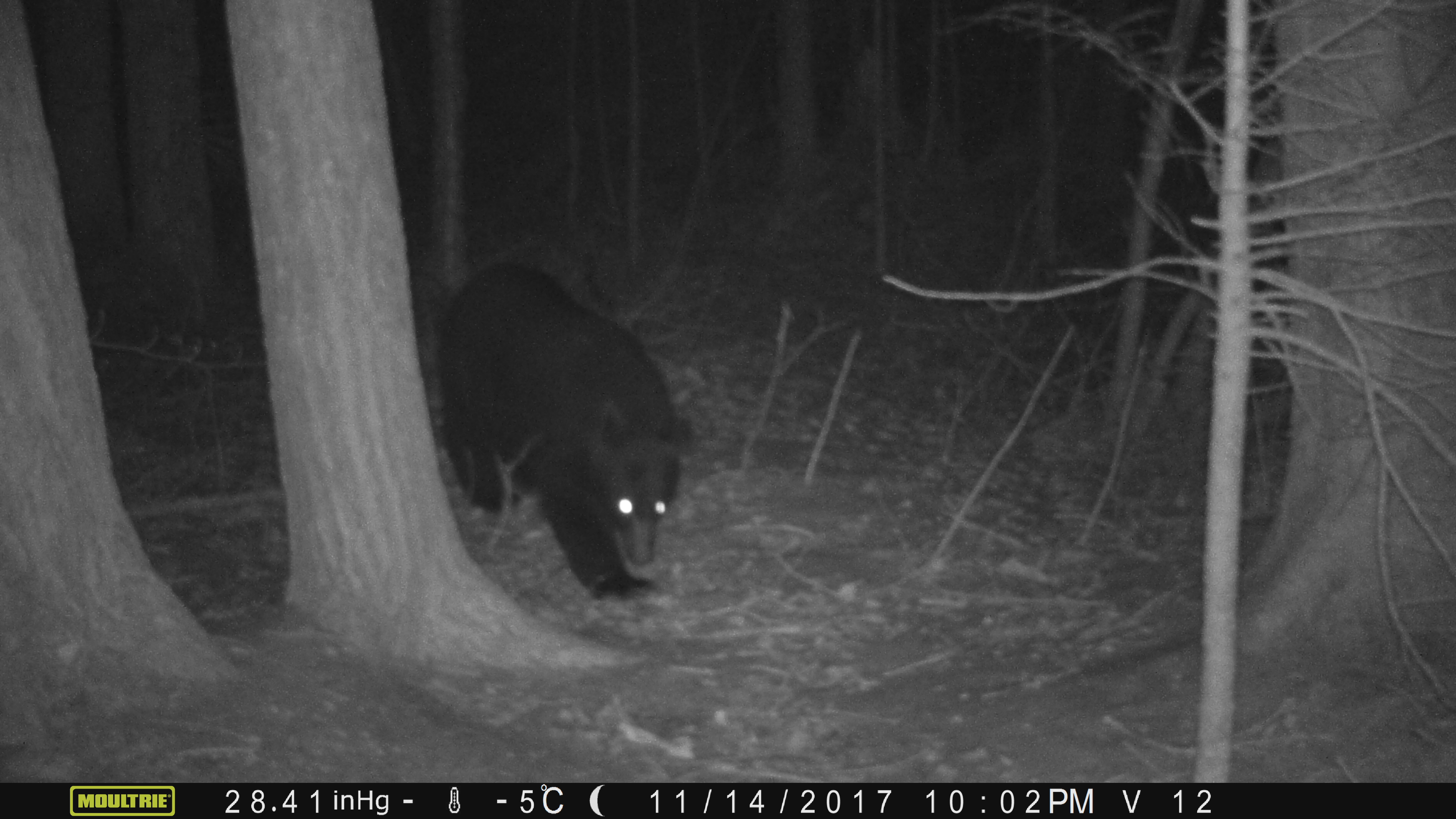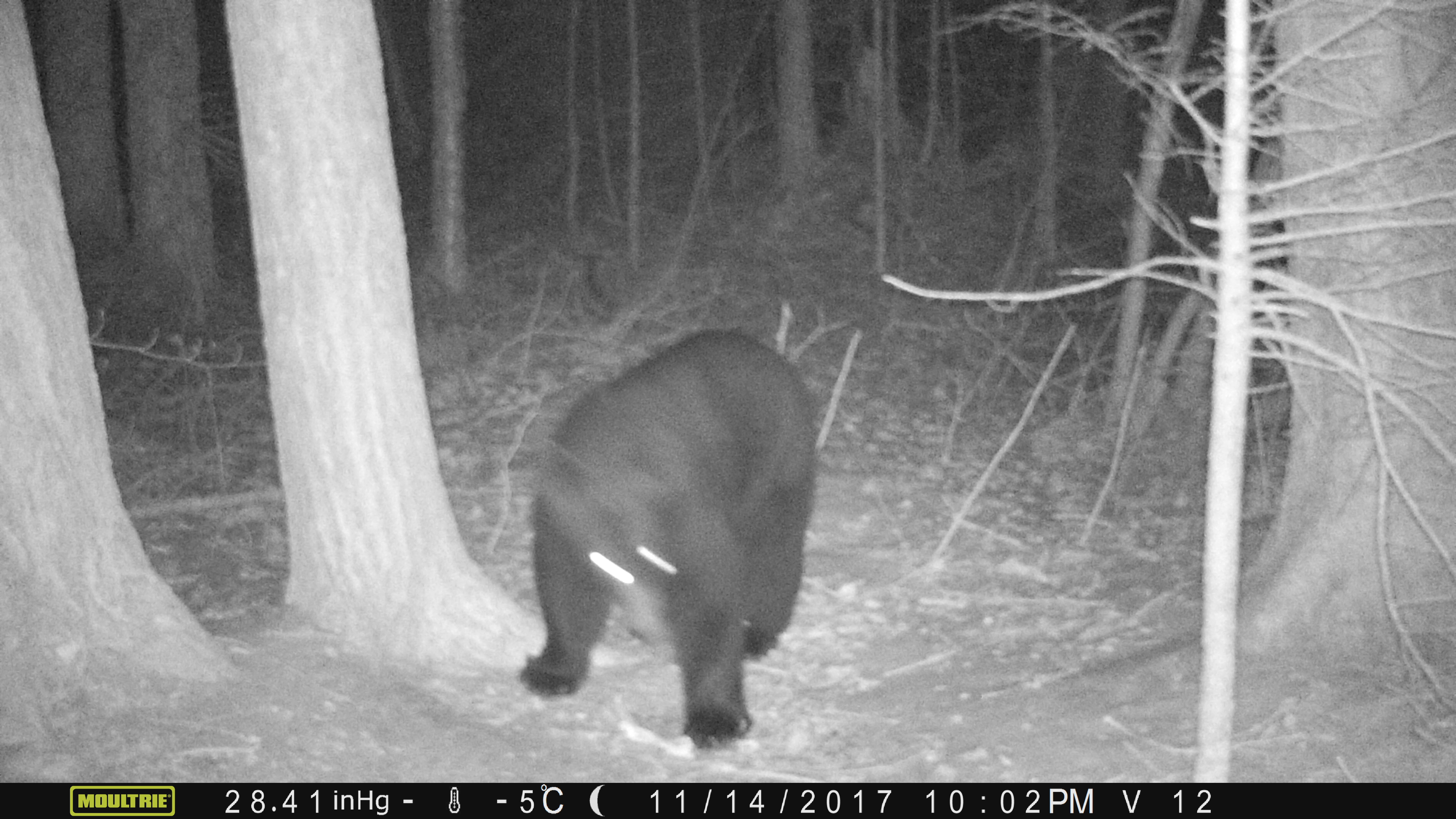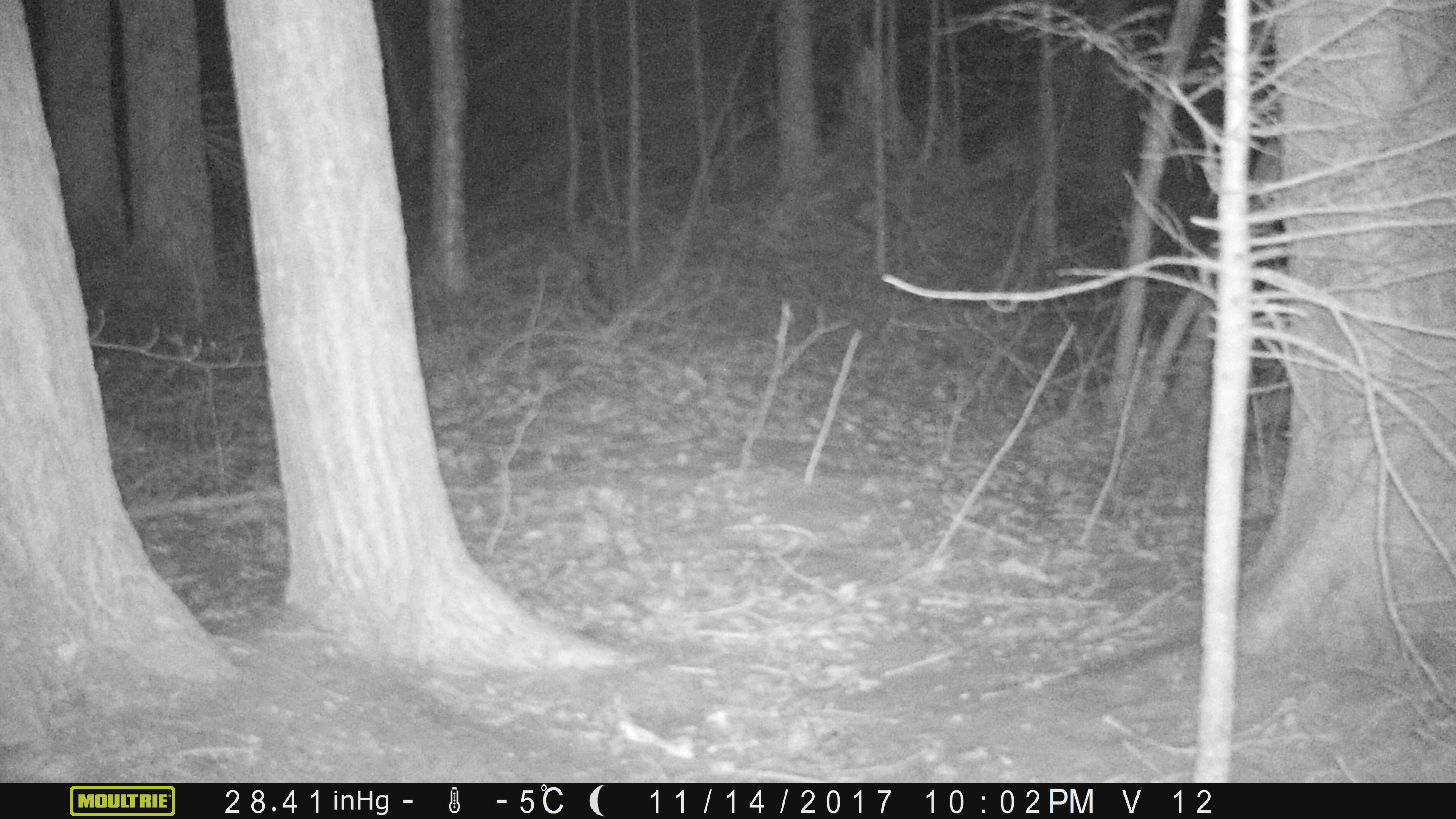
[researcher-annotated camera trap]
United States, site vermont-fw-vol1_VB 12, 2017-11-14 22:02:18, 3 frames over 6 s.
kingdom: Animalia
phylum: Chordata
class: Mammalia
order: Carnivora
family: Ursidae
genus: Ursus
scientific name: Ursus americanus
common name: black bear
Black bear (Ursus americanus).